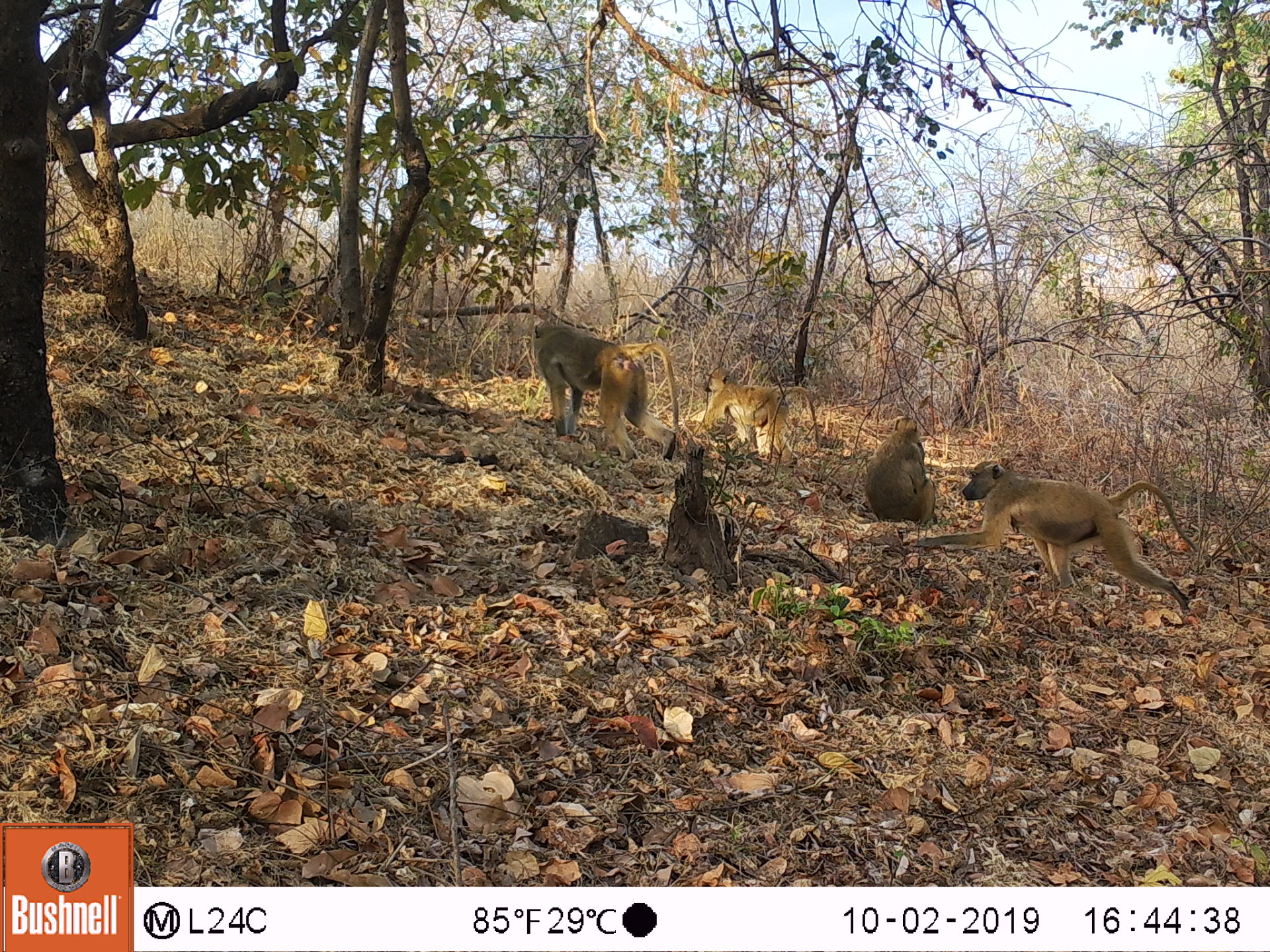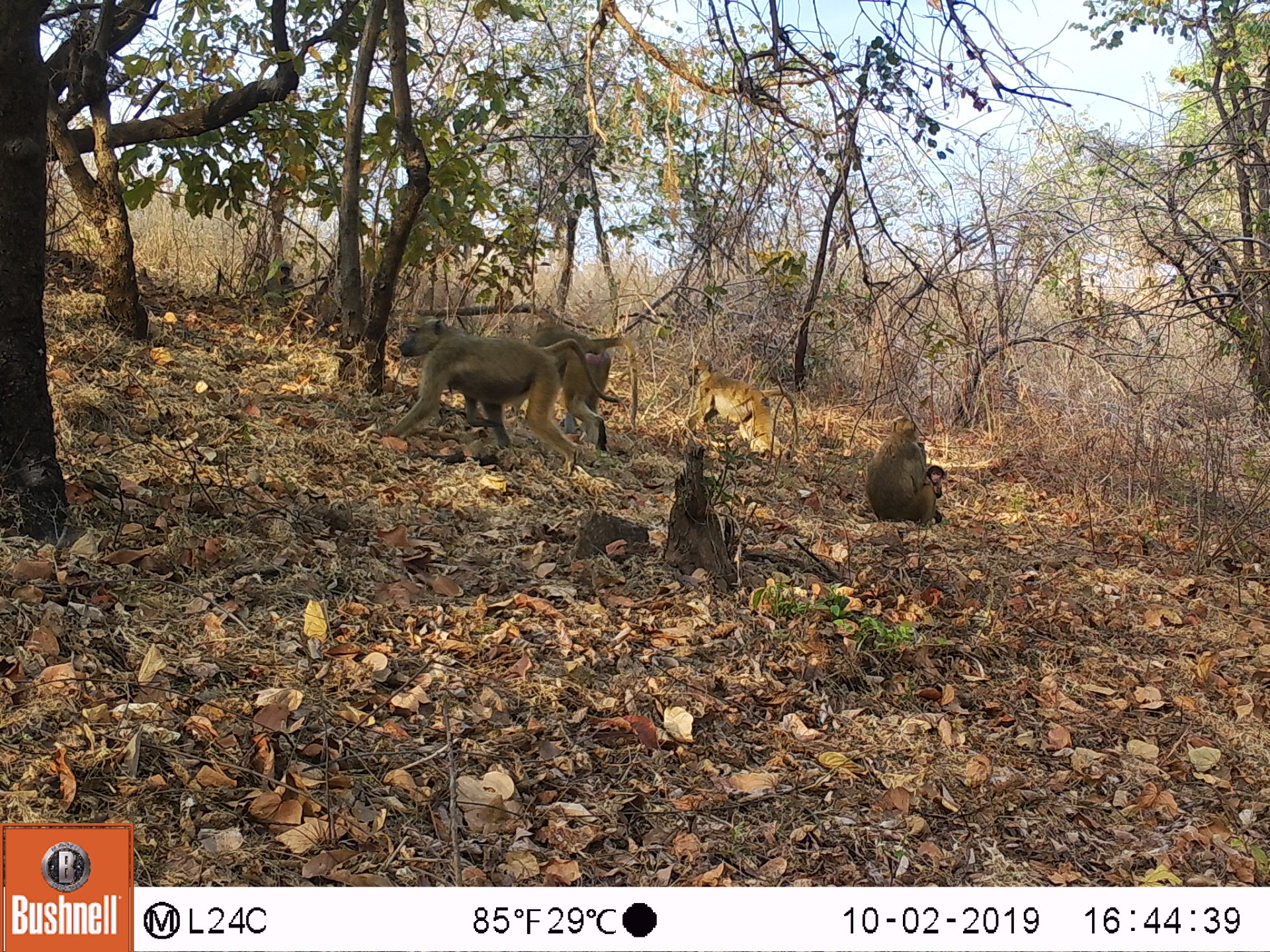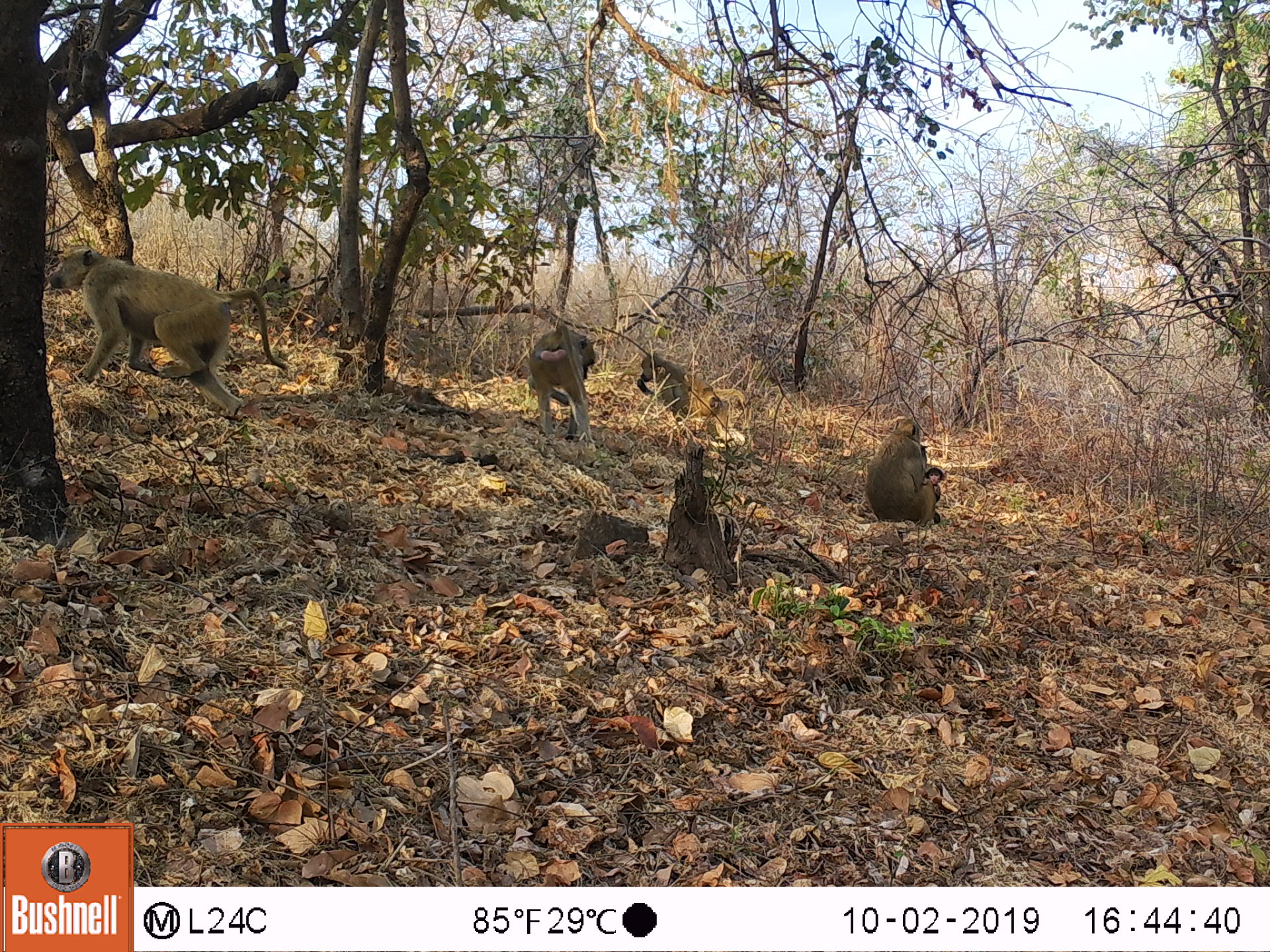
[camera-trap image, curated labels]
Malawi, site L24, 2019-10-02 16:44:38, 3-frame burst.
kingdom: Animalia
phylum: Chordata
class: Mammalia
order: Primates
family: Cercopithecidae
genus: Papio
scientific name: Papio cynocephalus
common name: yellow baboon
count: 4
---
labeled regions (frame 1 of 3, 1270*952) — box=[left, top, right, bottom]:
yellow baboon: box=[927, 454, 1195, 608]; box=[526, 318, 678, 461]; box=[686, 367, 824, 475]; box=[858, 417, 937, 535]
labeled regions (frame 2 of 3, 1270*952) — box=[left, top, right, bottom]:
yellow baboon: box=[386, 308, 614, 463]; box=[671, 348, 806, 468]; box=[862, 415, 949, 530]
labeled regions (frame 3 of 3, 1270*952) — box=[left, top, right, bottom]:
yellow baboon: box=[42, 240, 280, 420]; box=[853, 415, 944, 533]; box=[531, 314, 599, 456]; box=[632, 353, 742, 436]